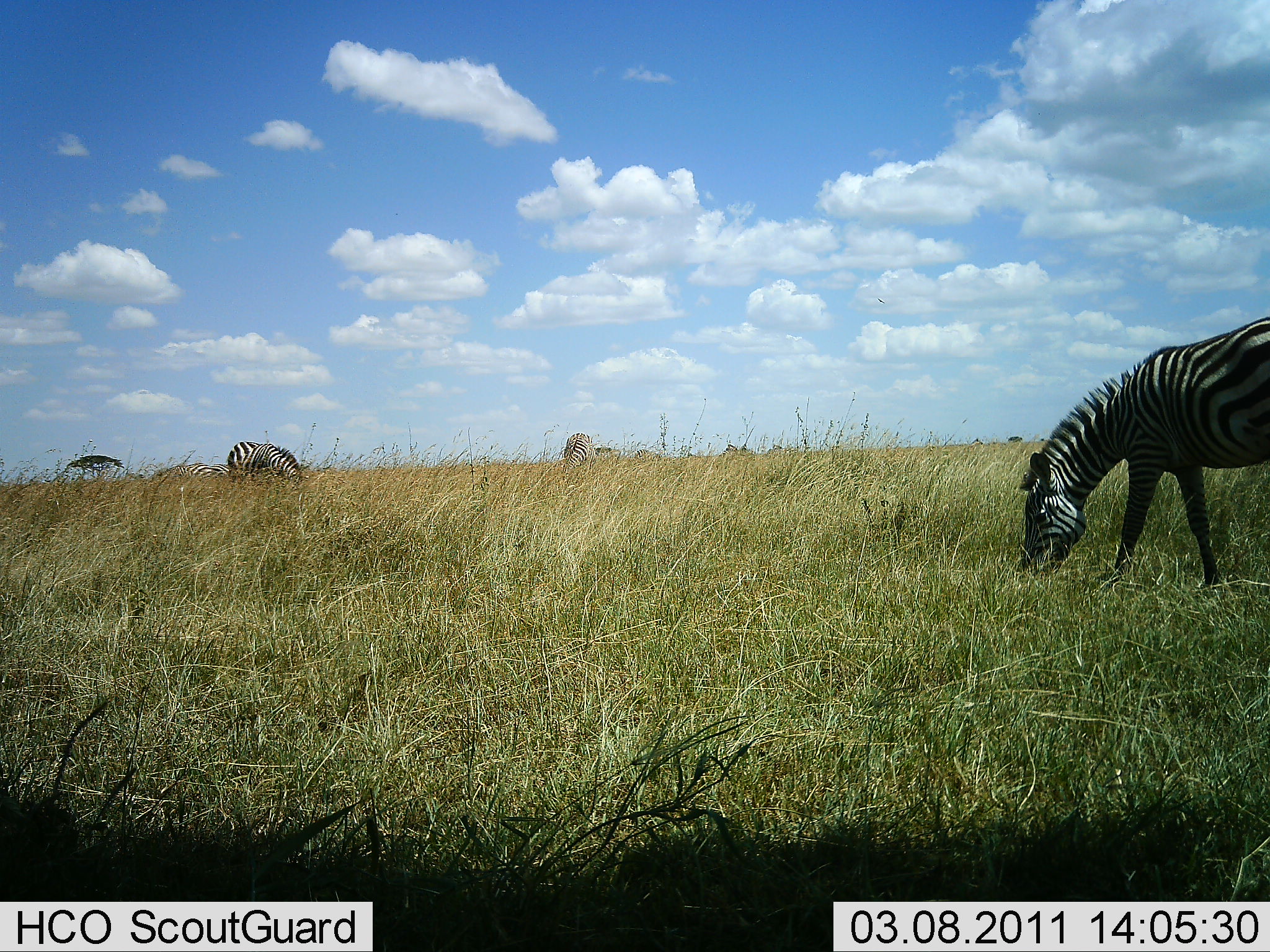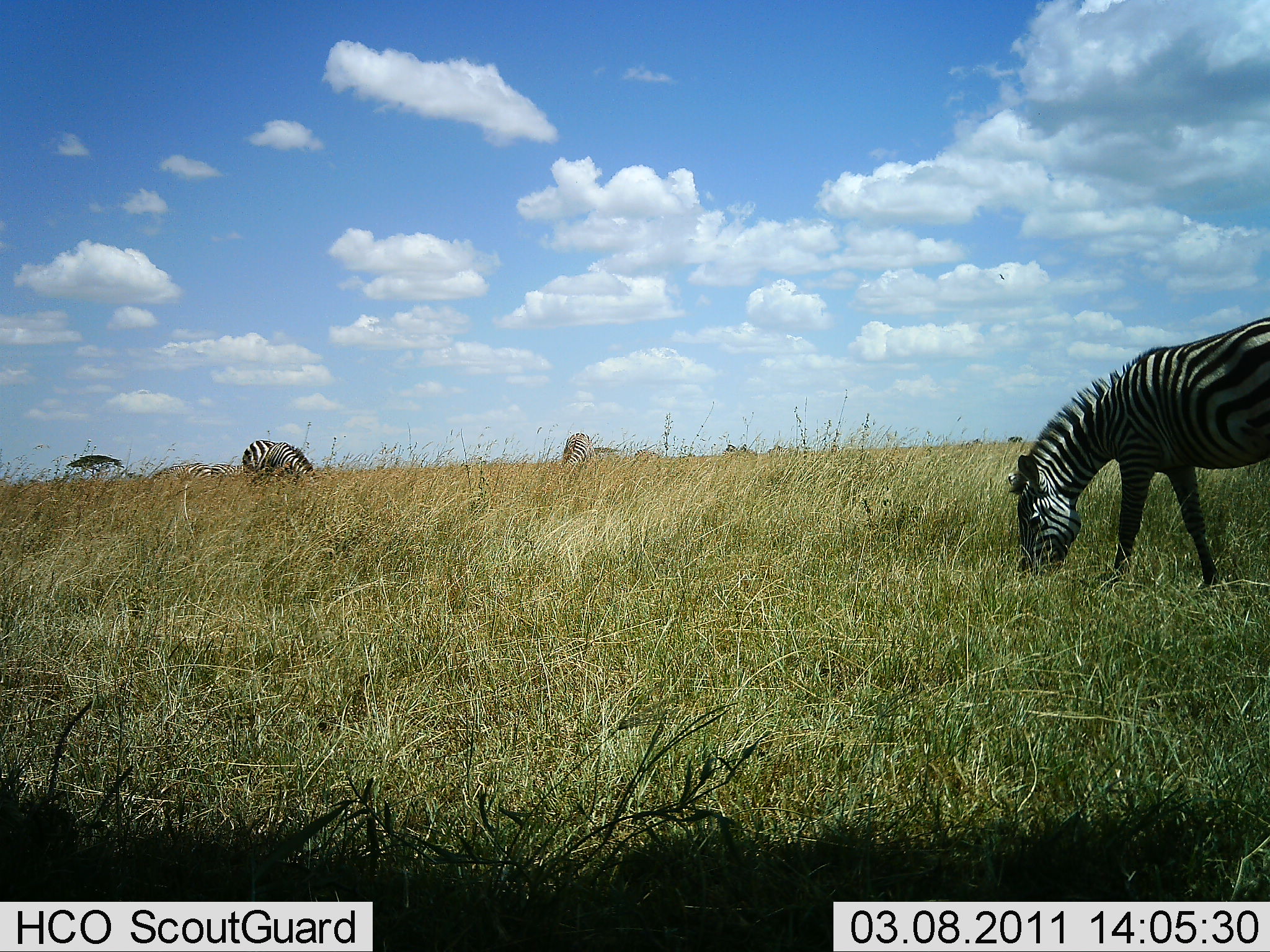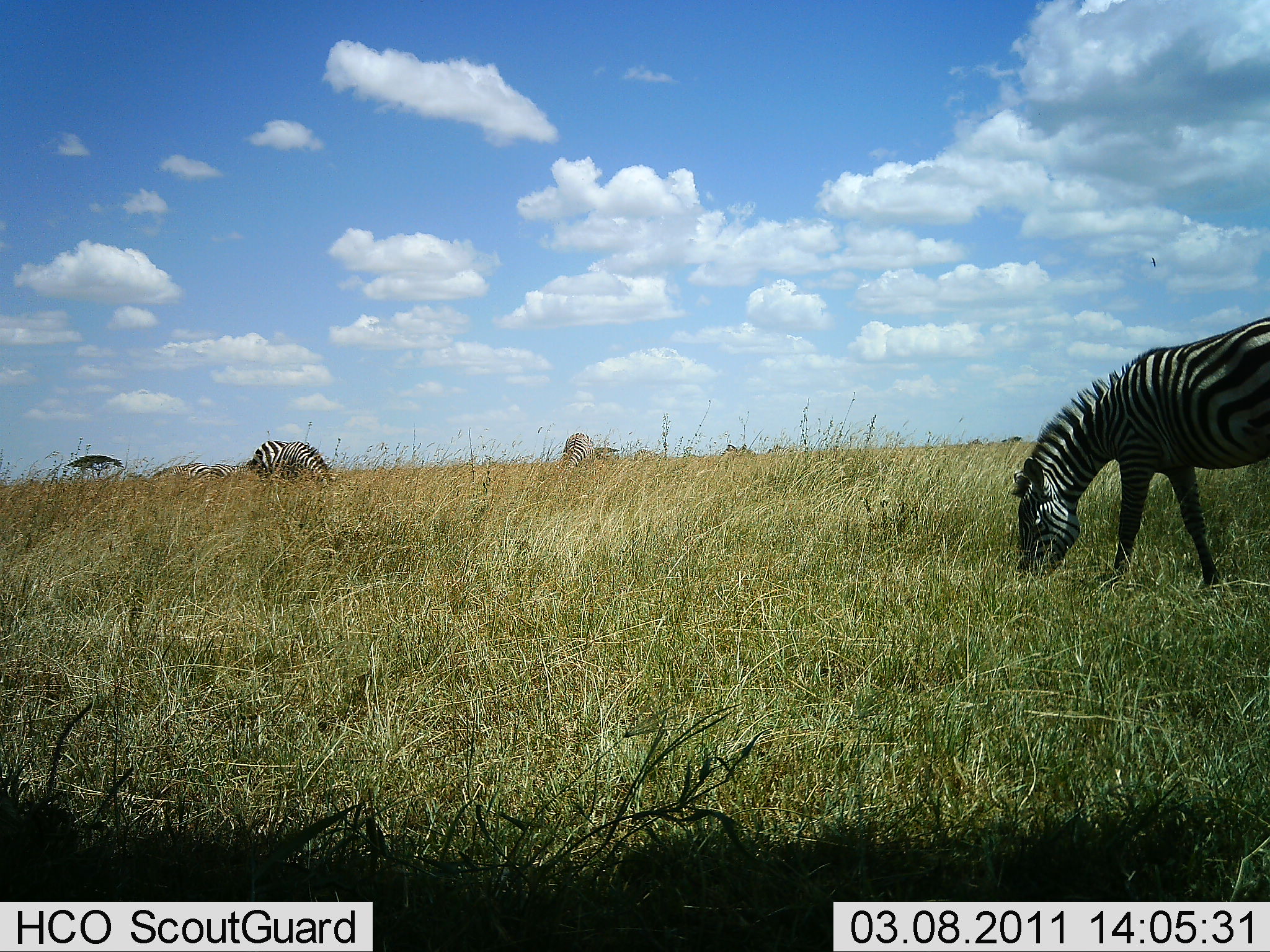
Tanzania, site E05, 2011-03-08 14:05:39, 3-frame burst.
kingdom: Animalia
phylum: Chordata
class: Mammalia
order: Perissodactyla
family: Equidae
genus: Equus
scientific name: Equus quagga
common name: plains zebra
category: zebra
Zebra (plains zebra) (Equus quagga), count 4. Behavior (volunteer vote fractions): standing 21%, resting 0%, moving 7%, interacting 0%. Young present (vote fraction): 0%. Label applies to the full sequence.